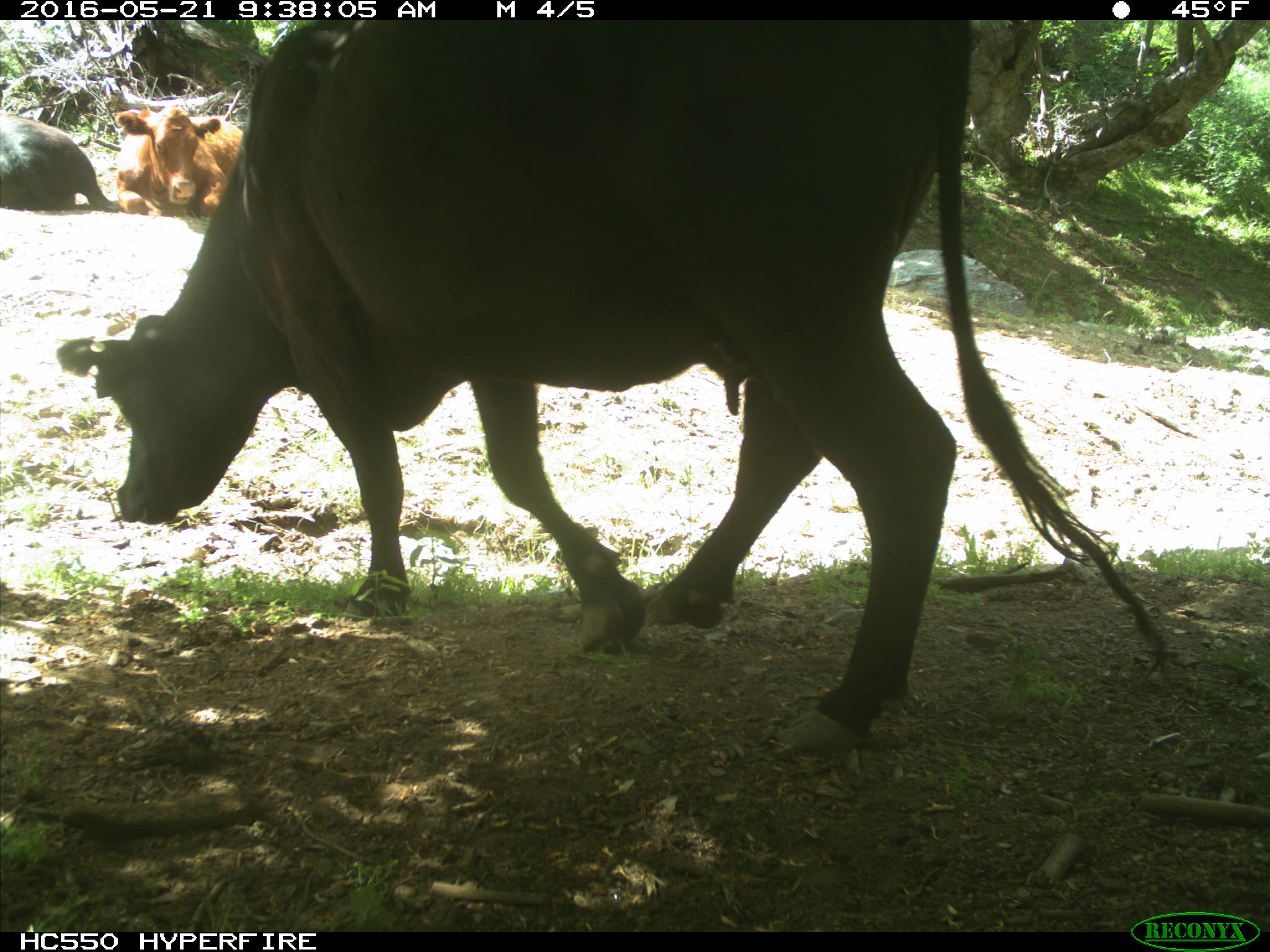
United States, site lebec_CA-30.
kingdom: Animalia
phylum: Chordata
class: Mammalia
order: Artiodactyla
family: Bovidae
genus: Bos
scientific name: Bos taurus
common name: domestic cow